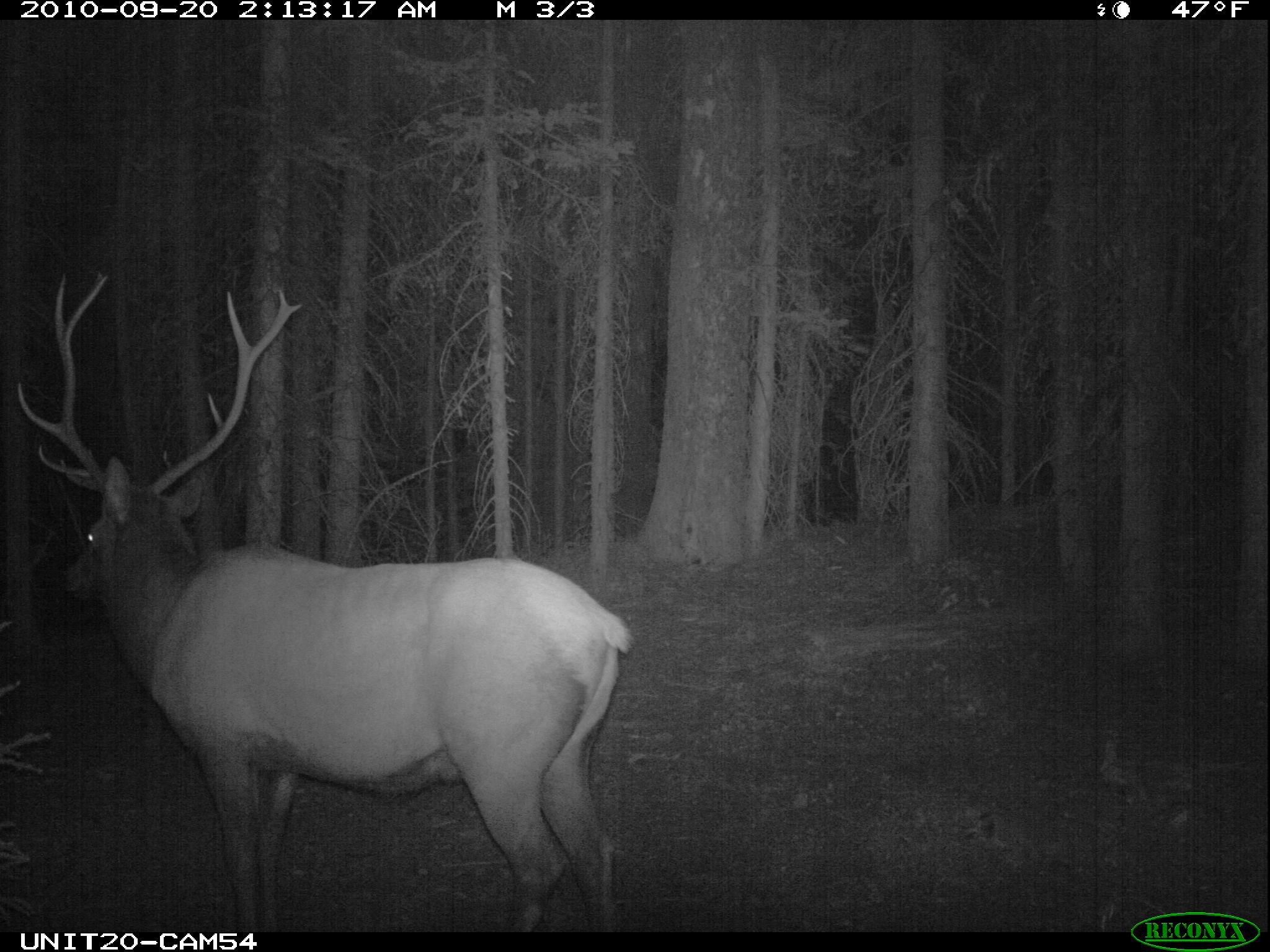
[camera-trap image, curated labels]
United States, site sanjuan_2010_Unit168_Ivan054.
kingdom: Animalia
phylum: Chordata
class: Mammalia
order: Artiodactyla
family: Cervidae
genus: Cervus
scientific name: Cervus elaphus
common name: red deer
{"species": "Cervus elaphus (red deer)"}